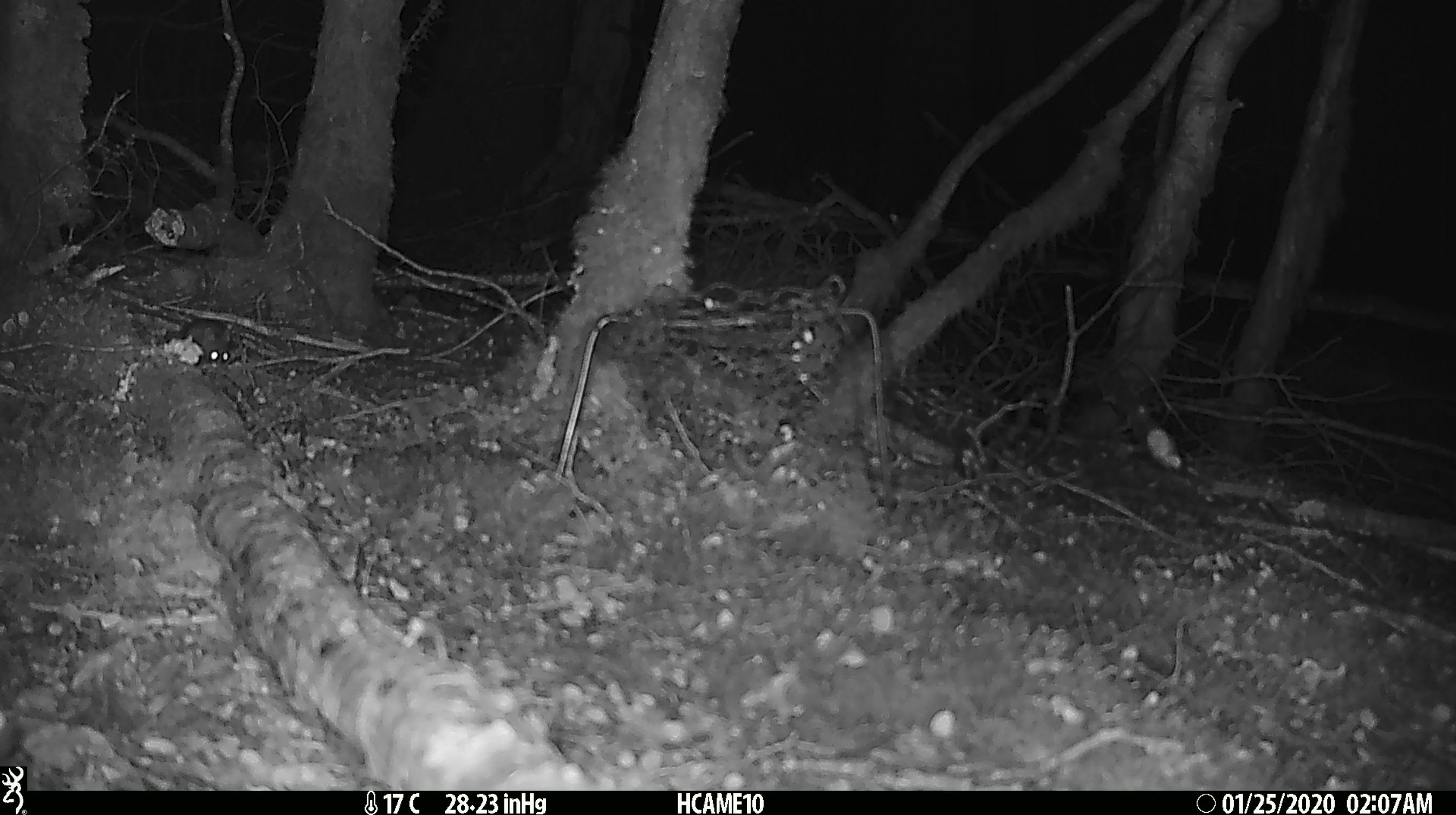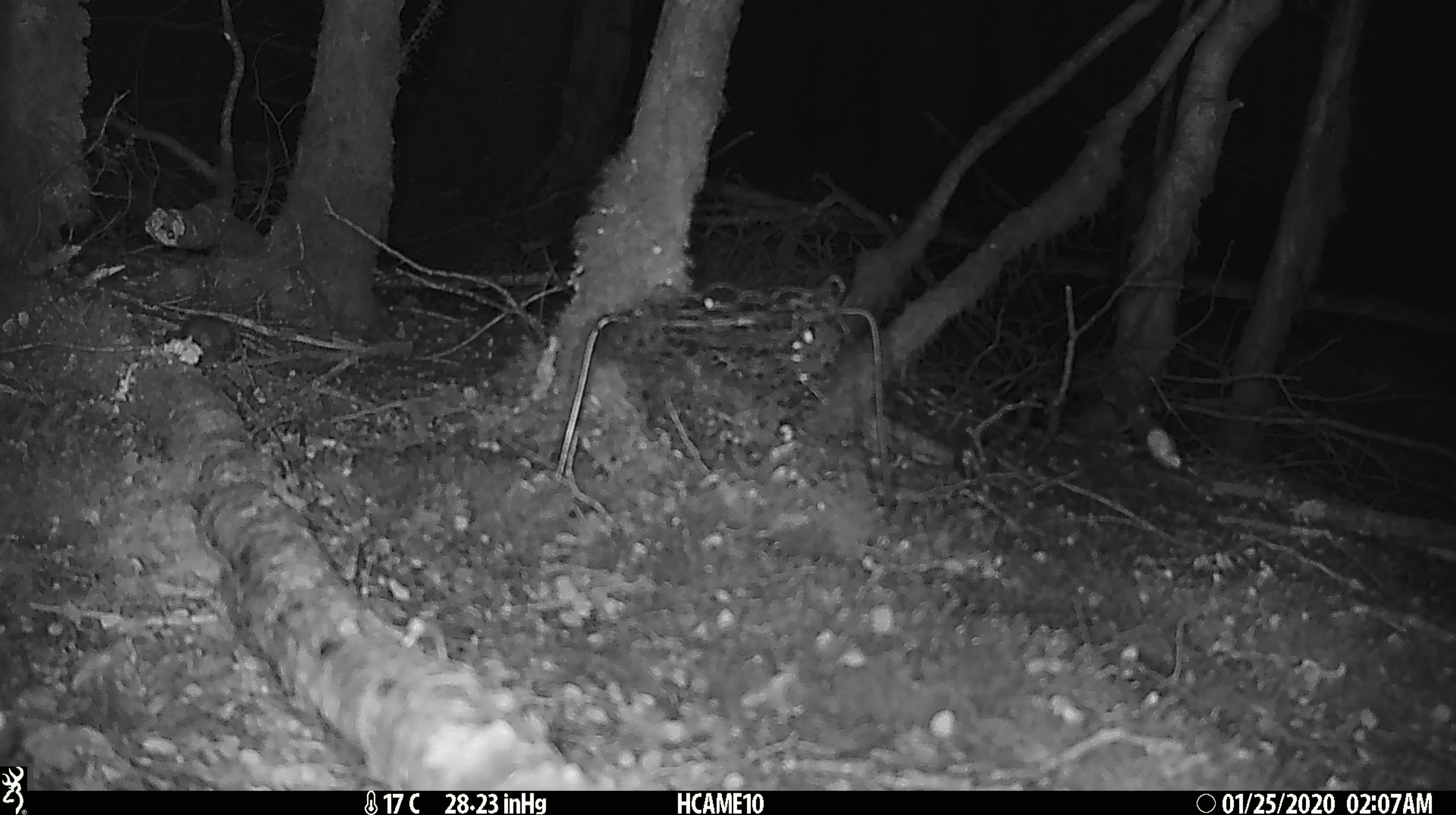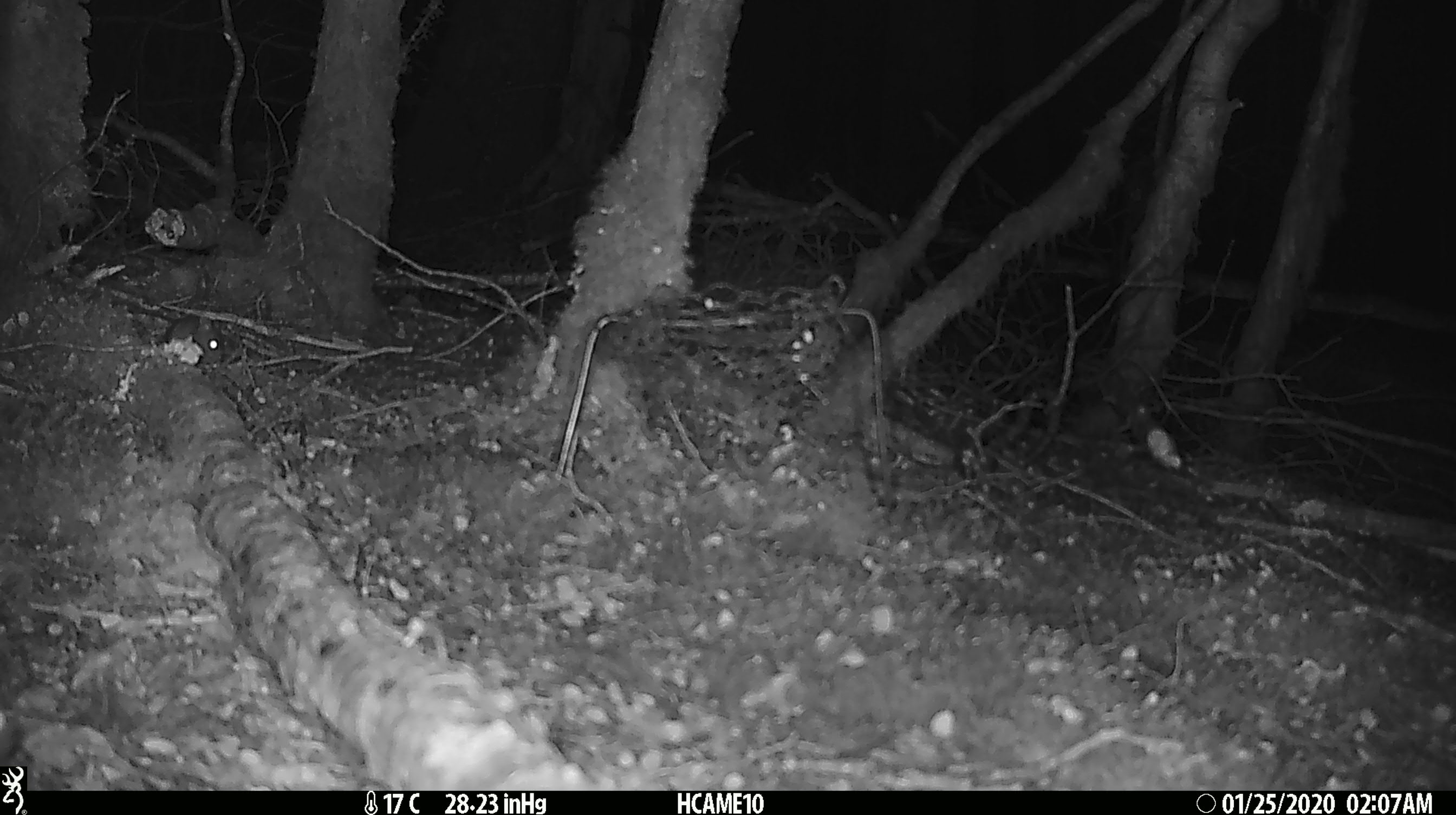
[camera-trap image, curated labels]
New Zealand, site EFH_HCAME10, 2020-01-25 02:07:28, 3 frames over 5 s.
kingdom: Animalia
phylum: Chordata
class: Mammalia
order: Rodentia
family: Muridae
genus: Mus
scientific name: Mus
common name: mouse